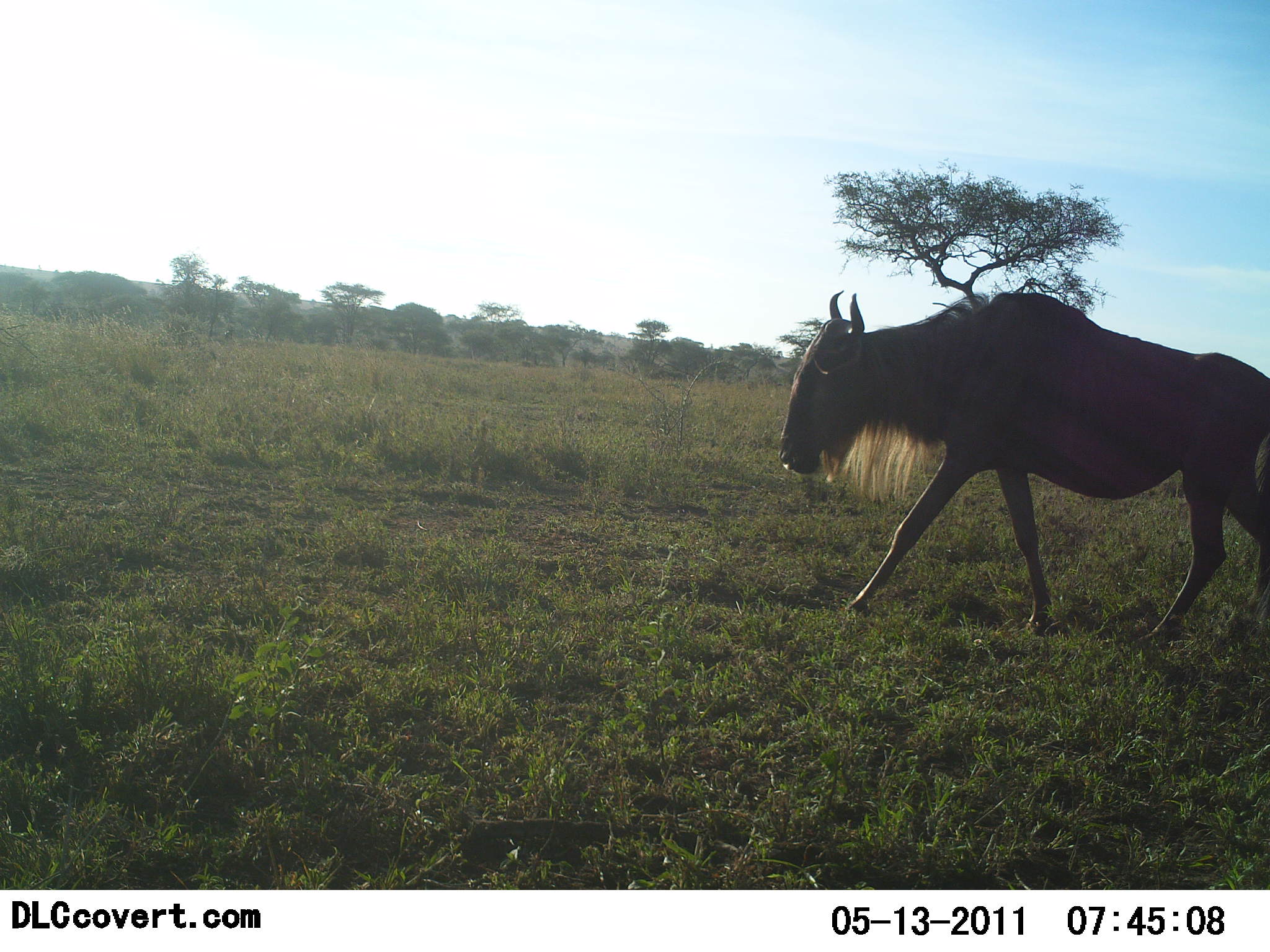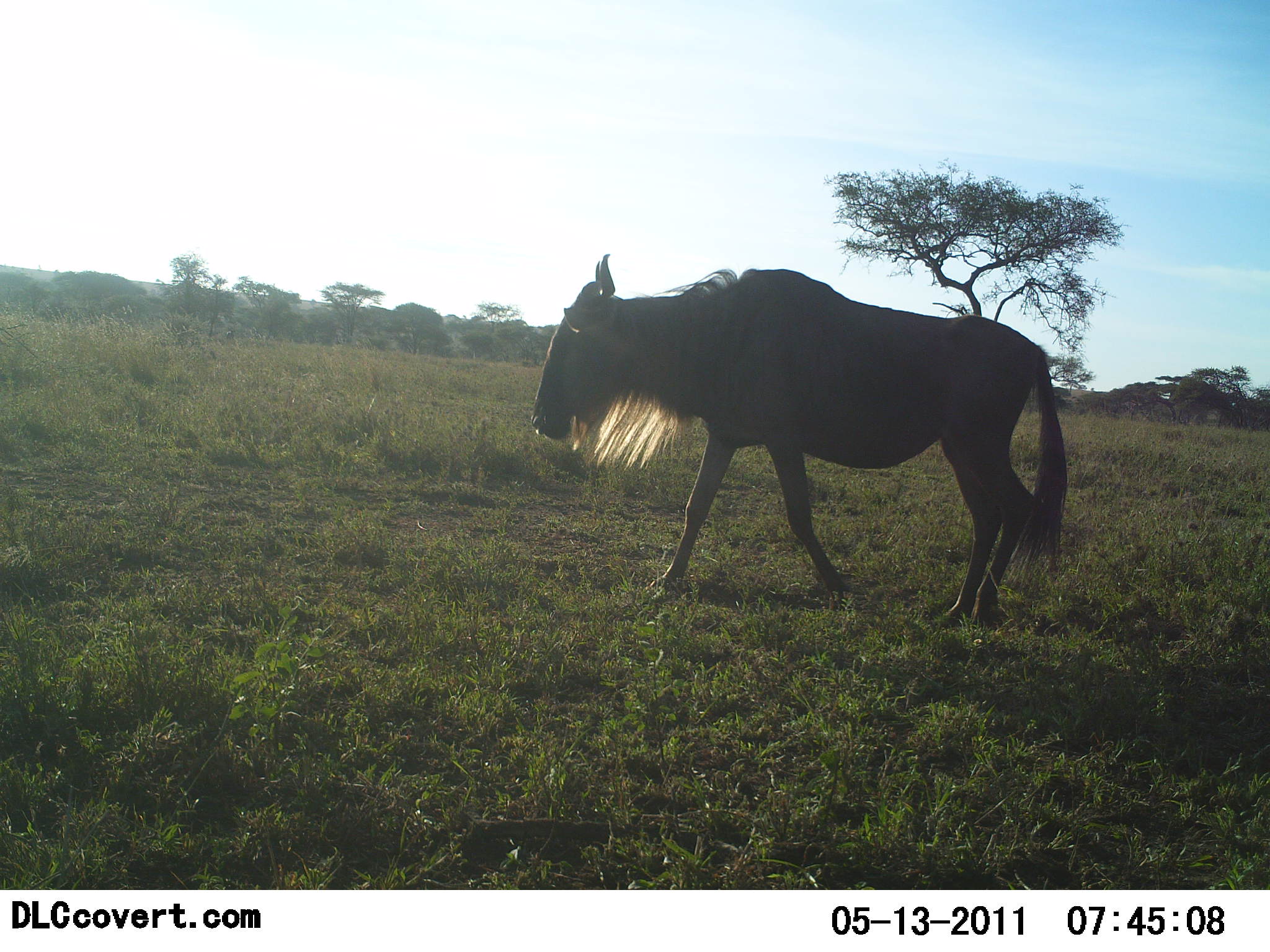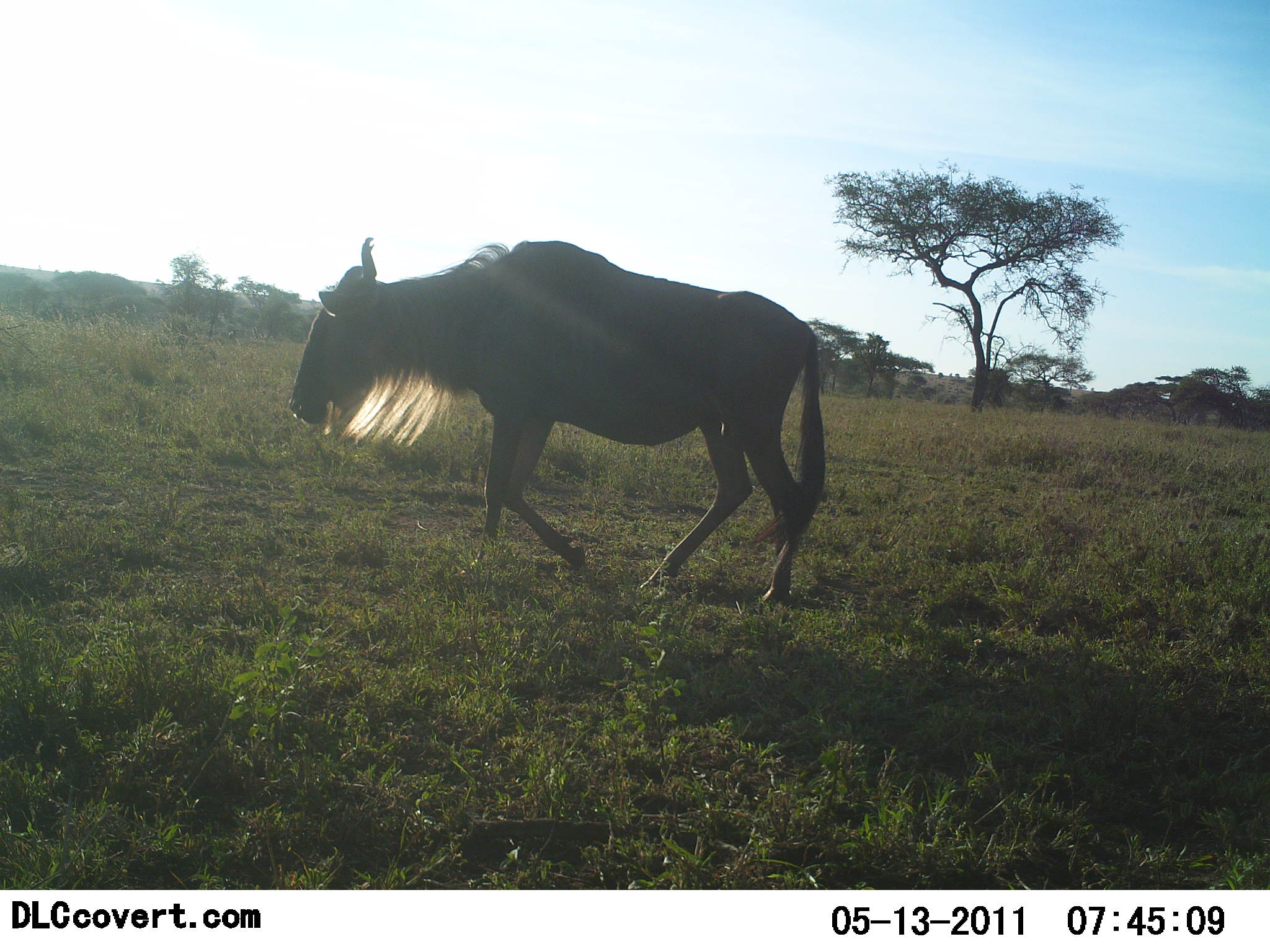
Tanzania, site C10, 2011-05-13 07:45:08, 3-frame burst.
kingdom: Animalia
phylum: Chordata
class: Mammalia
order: Artiodactyla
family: Bovidae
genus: Connochaetes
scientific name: Connochaetes taurinus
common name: blue wildebeest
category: wildebeest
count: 1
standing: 0%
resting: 0%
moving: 100%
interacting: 0%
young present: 0%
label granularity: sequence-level